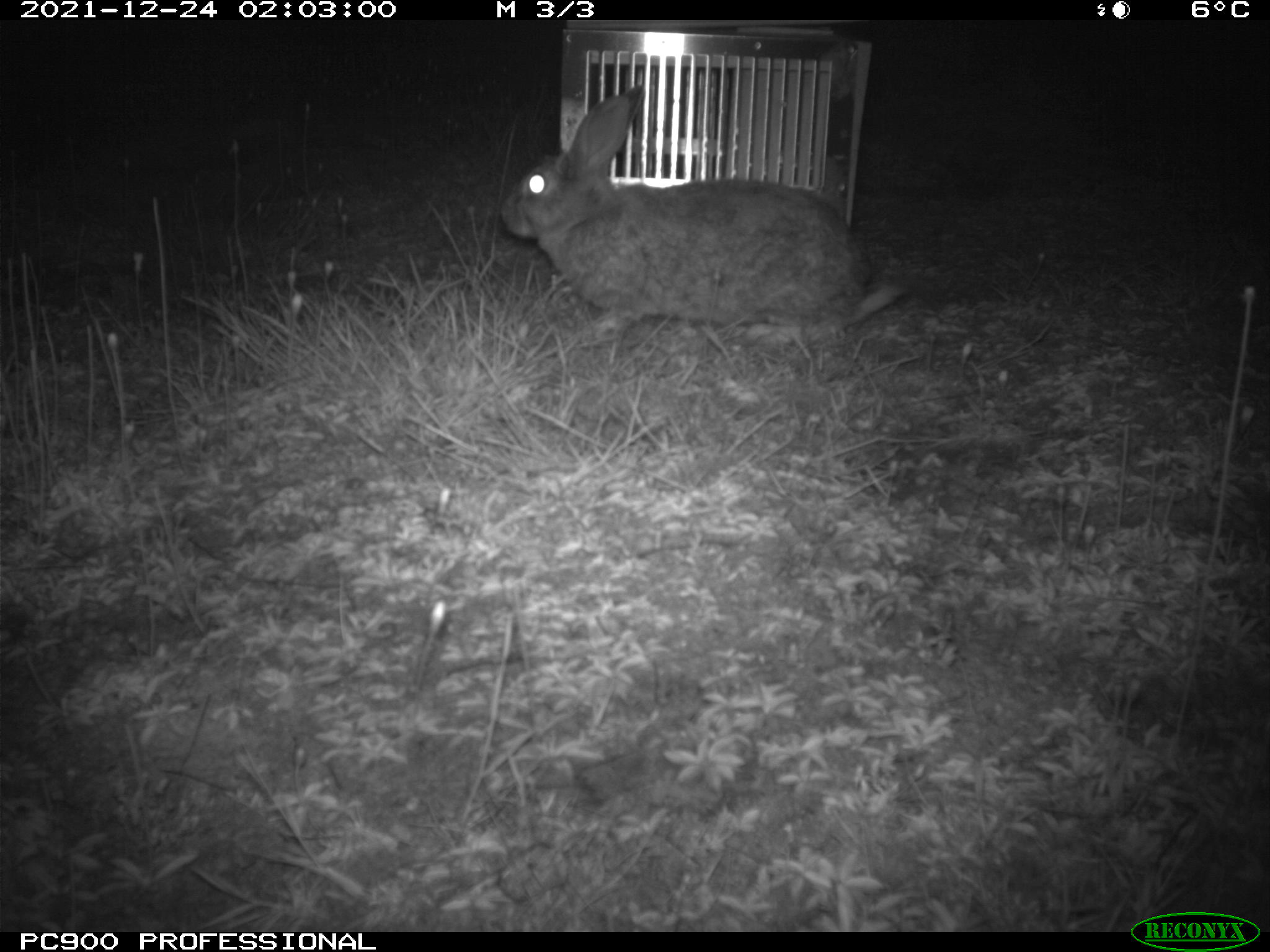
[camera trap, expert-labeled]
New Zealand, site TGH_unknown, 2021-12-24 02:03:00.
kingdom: Animalia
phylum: Chordata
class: Mammalia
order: Lagomorpha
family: Leporidae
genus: Oryctolagus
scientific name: Oryctolagus cuniculus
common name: european rabbit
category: rabbit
Rabbit (european rabbit) (Oryctolagus cuniculus).